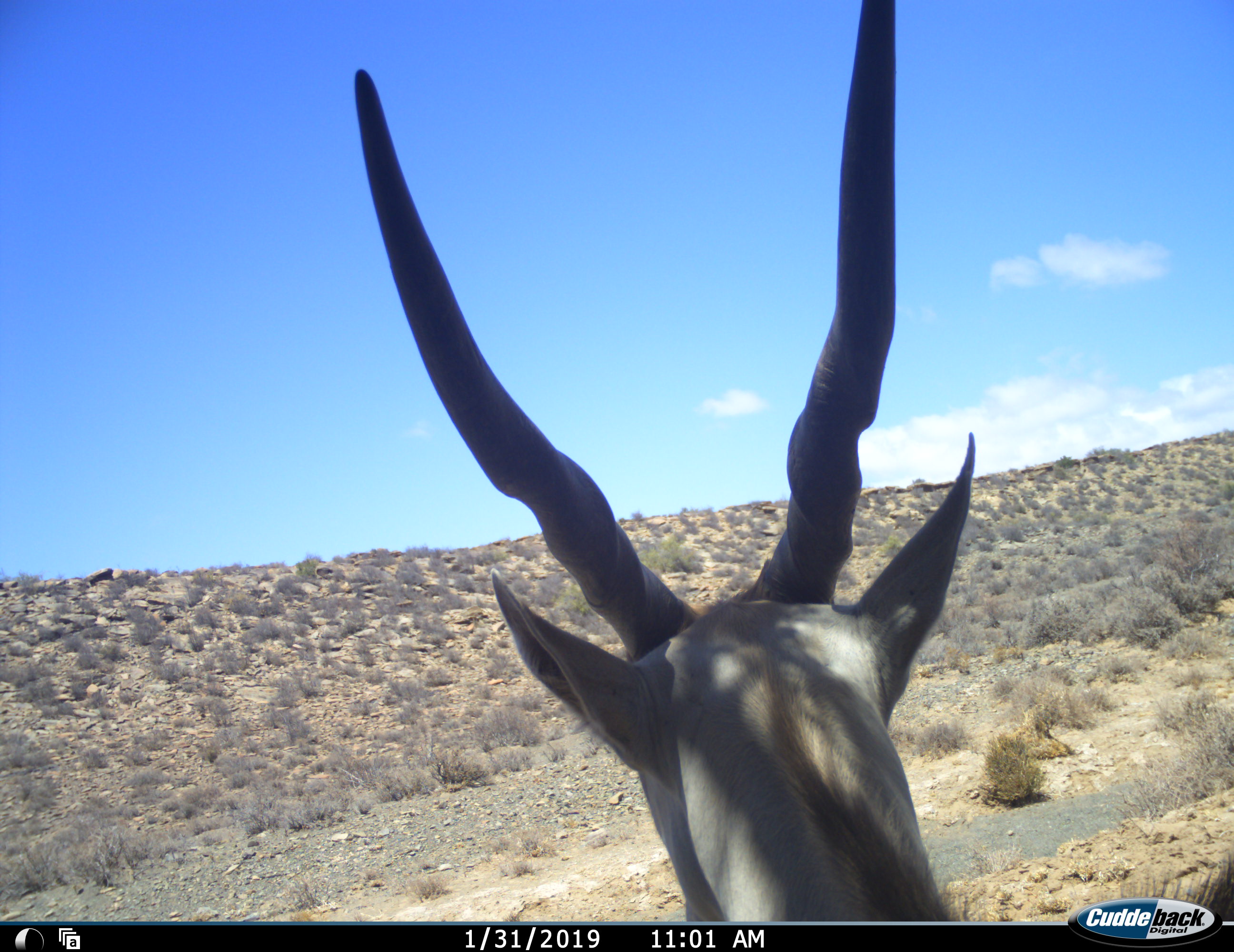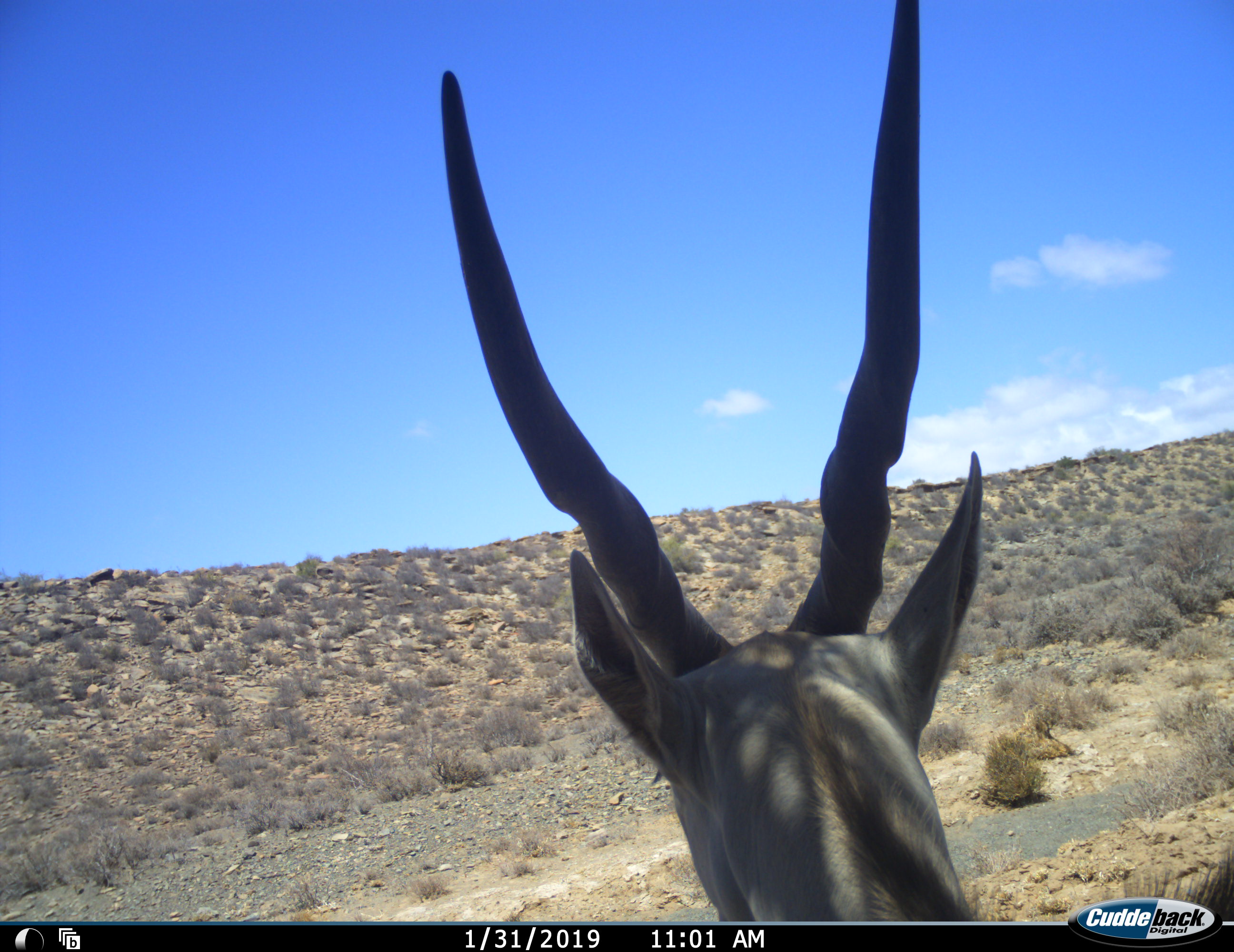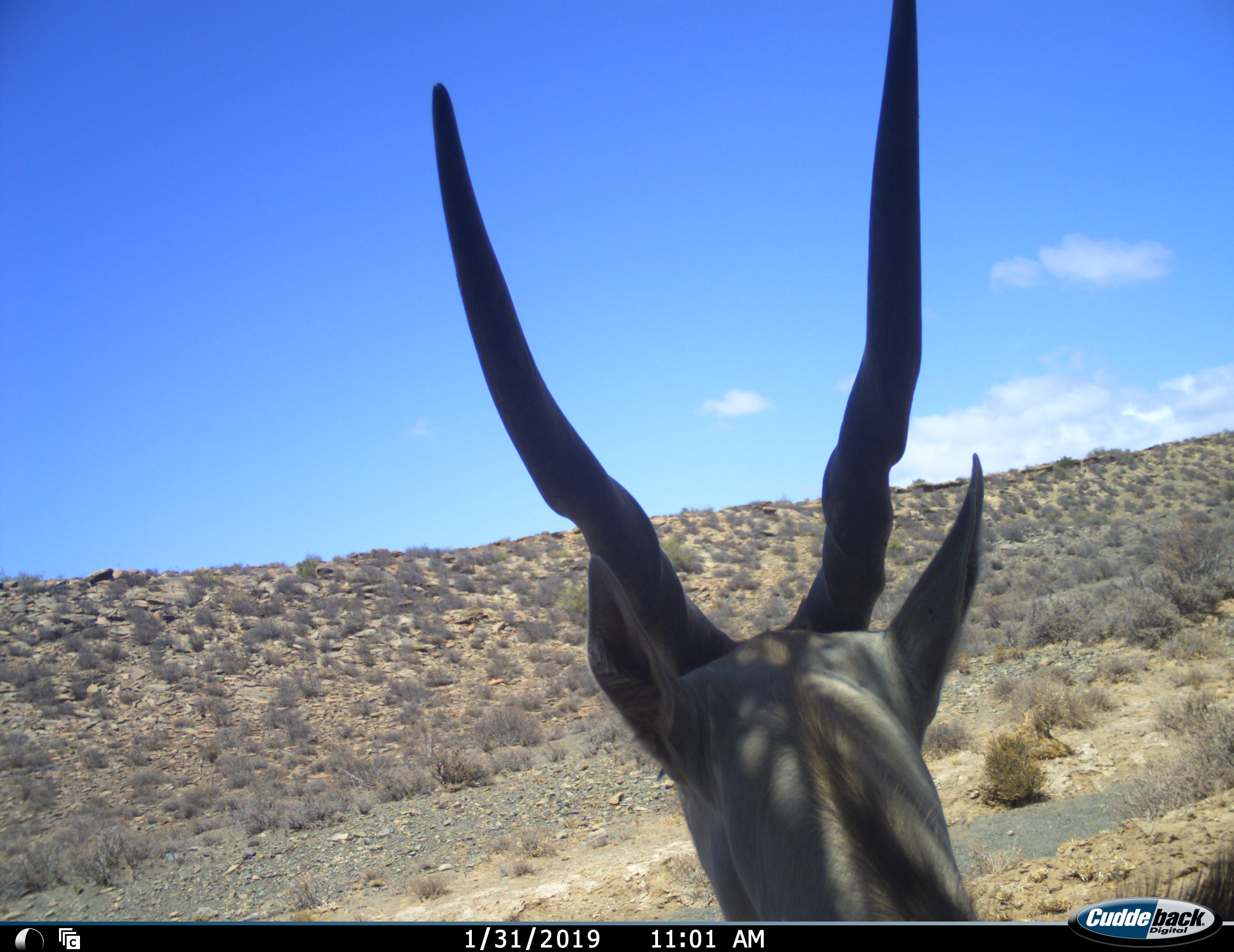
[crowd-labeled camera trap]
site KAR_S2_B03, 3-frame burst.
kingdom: Animalia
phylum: Chordata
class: Mammalia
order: Artiodactyla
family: Bovidae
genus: Tragelaphus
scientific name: Tragelaphus oryx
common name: eland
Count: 1.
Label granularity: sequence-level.